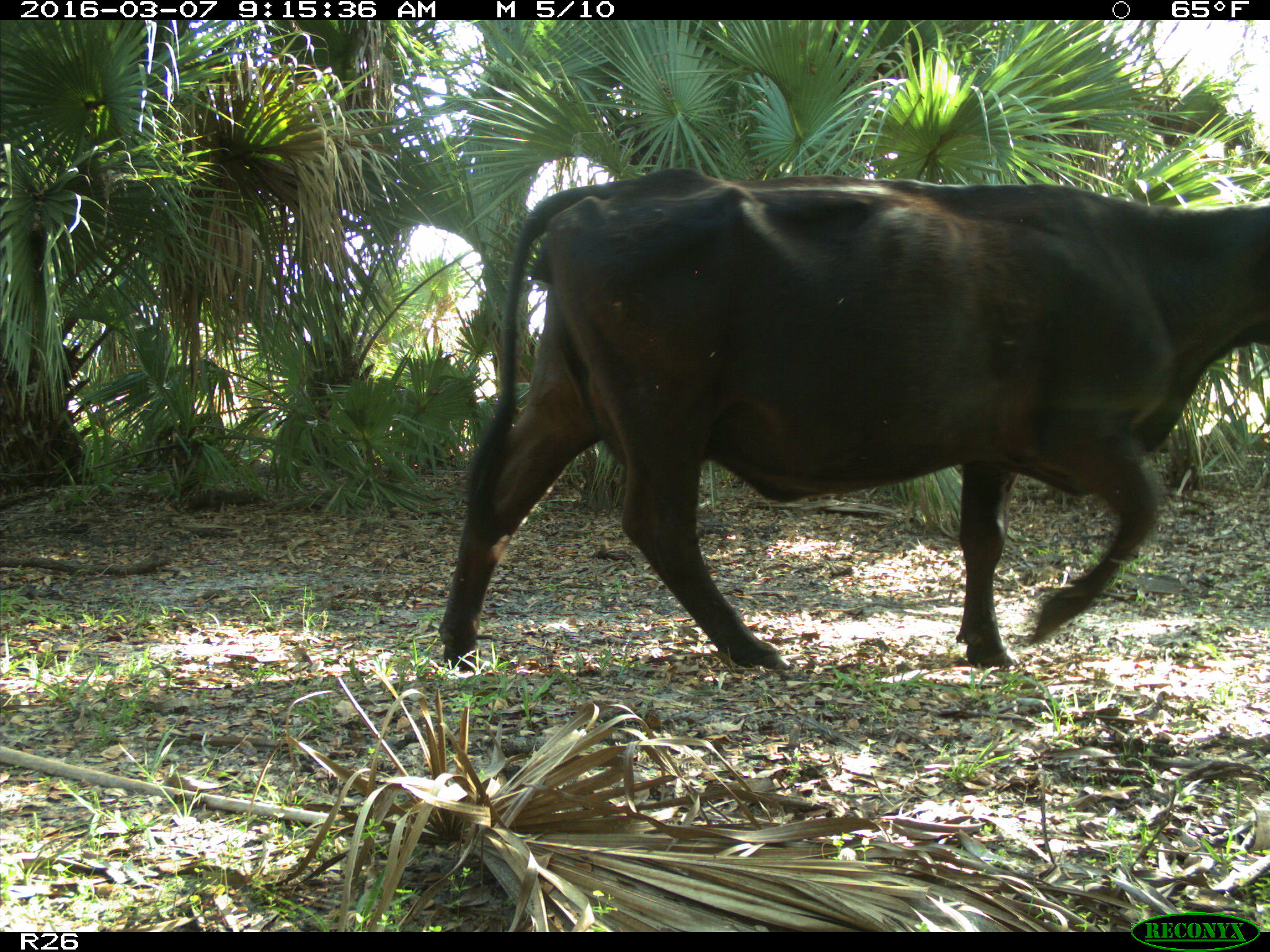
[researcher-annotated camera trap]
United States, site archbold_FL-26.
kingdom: Animalia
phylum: Chordata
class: Mammalia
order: Artiodactyla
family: Bovidae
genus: Bos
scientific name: Bos taurus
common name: domestic cow